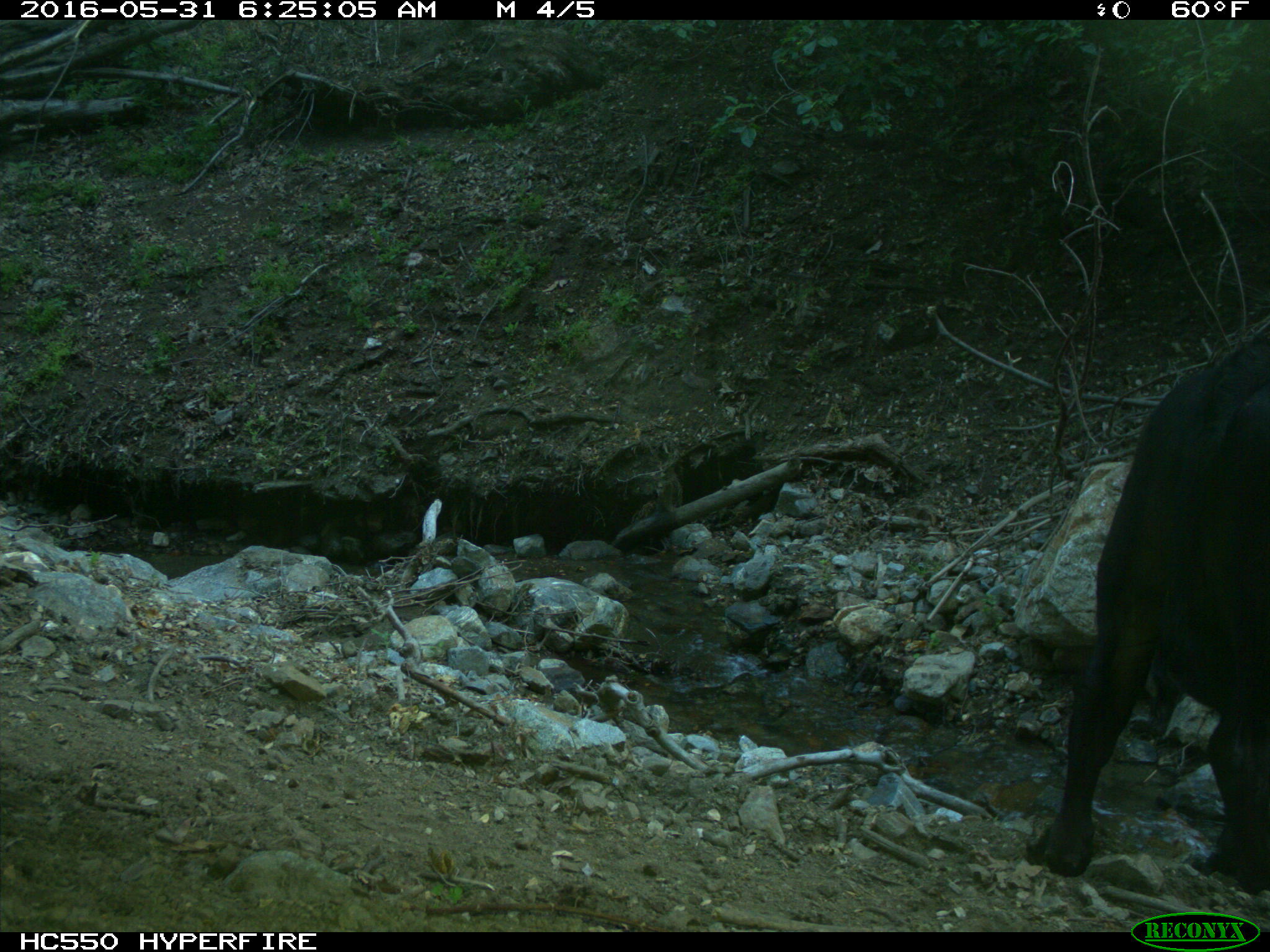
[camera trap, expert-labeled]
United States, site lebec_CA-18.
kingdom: Animalia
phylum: Chordata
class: Mammalia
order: Artiodactyla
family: Bovidae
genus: Bos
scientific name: Bos taurus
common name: domestic cow